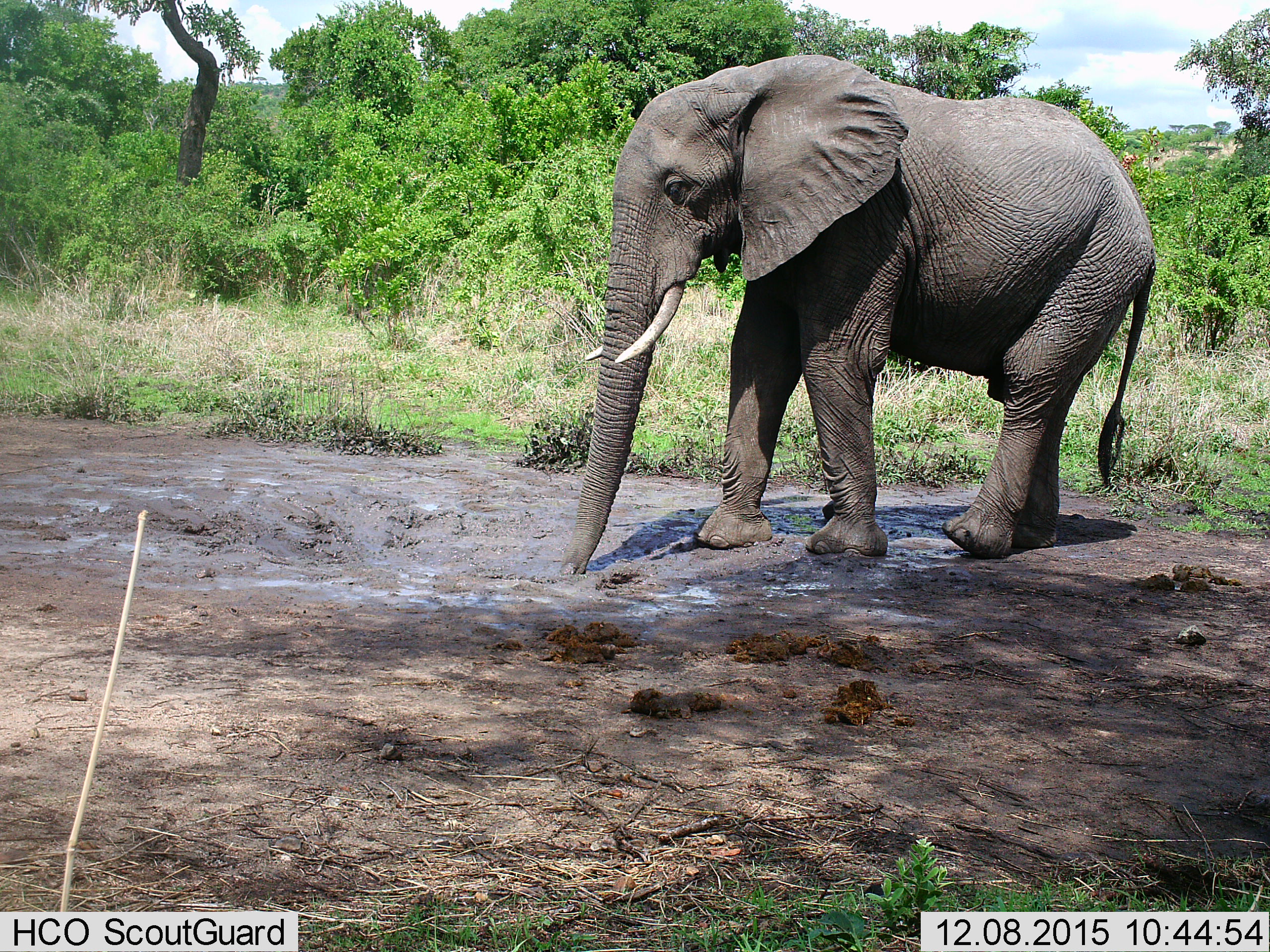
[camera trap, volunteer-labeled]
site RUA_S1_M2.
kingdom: Animalia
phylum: Chordata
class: Mammalia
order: Proboscidea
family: Elephantidae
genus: Loxodonta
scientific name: Loxodonta africana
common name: african bush elephant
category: elephant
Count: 1.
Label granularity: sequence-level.